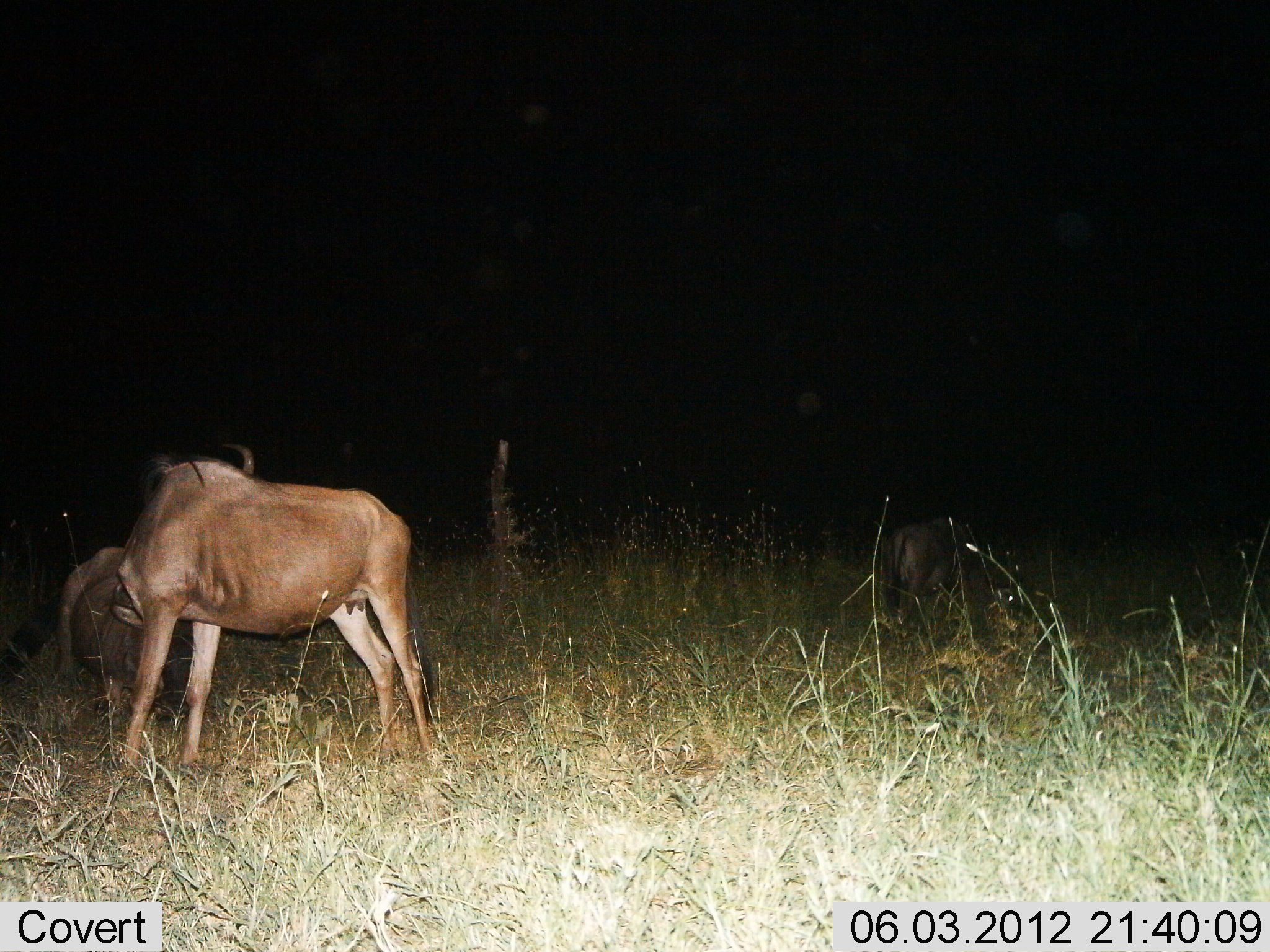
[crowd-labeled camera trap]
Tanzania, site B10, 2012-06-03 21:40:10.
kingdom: Animalia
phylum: Chordata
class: Mammalia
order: Artiodactyla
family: Bovidae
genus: Connochaetes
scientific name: Connochaetes taurinus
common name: blue wildebeest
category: wildebeest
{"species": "wildebeest (blue wildebeest) (Connochaetes taurinus)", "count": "3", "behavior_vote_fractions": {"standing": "80%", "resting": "20%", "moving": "0%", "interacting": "0%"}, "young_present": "10%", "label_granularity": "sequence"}